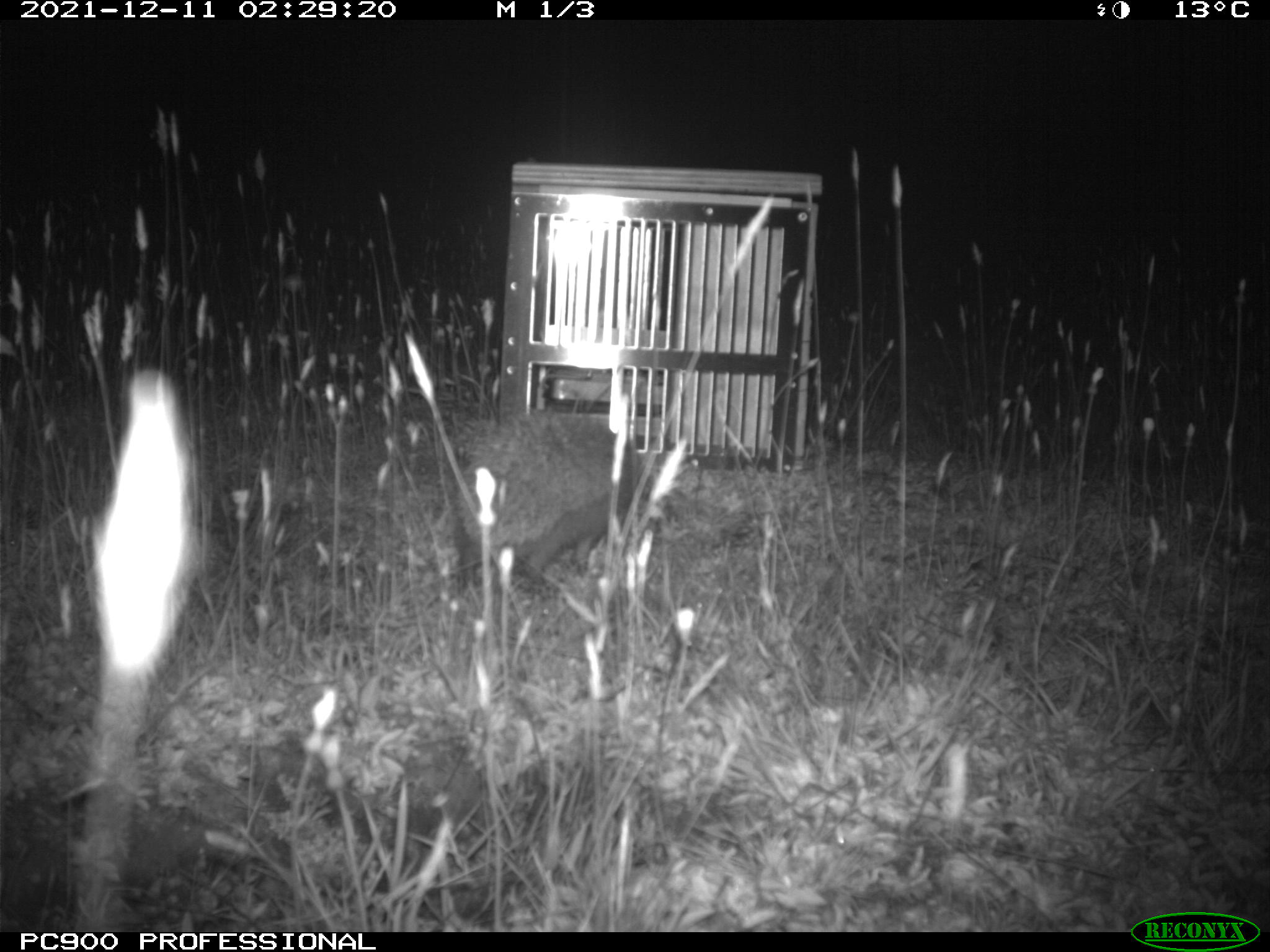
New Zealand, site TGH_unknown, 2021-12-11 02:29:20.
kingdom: Animalia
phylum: Chordata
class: Mammalia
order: Eulipotyphla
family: Erinaceidae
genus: Erinaceus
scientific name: Erinaceus europaeus europaeus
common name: european hedgehog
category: hedgehog